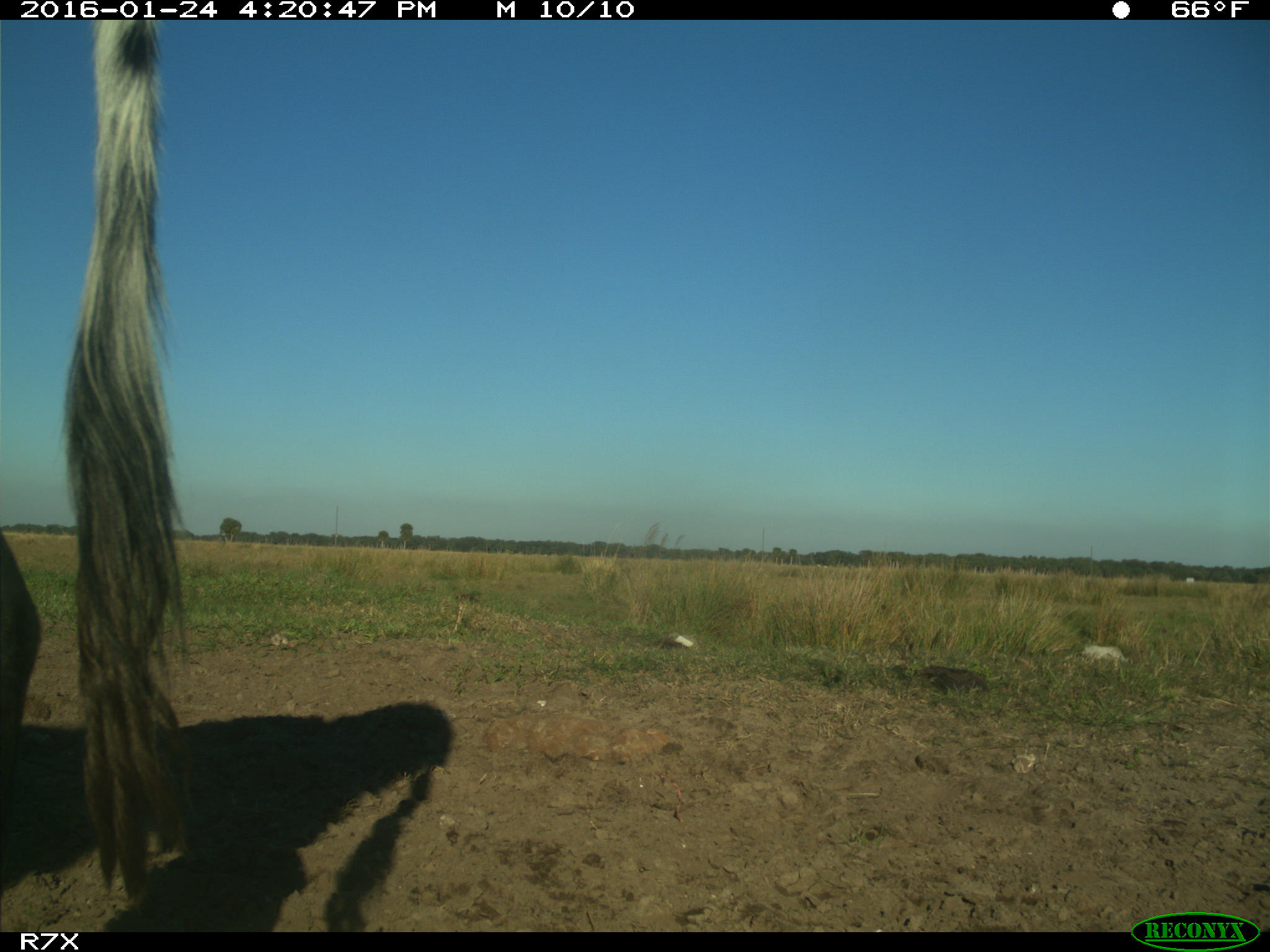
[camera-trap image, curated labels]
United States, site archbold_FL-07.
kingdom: Animalia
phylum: Chordata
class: Mammalia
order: Artiodactyla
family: Bovidae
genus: Bos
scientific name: Bos taurus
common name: domestic cow